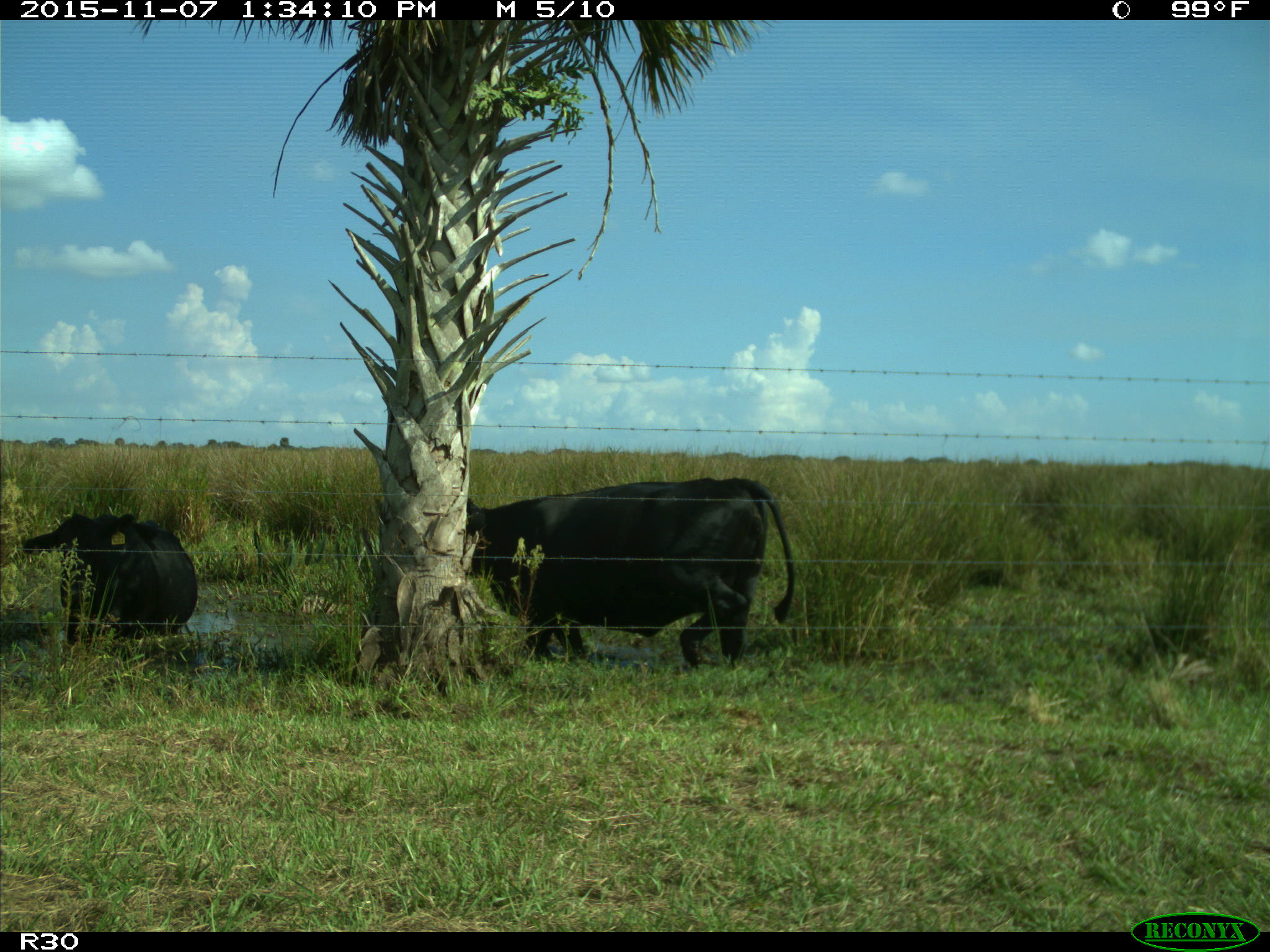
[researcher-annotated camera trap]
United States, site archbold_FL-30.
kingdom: Animalia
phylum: Chordata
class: Mammalia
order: Artiodactyla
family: Bovidae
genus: Bos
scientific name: Bos taurus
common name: domestic cow